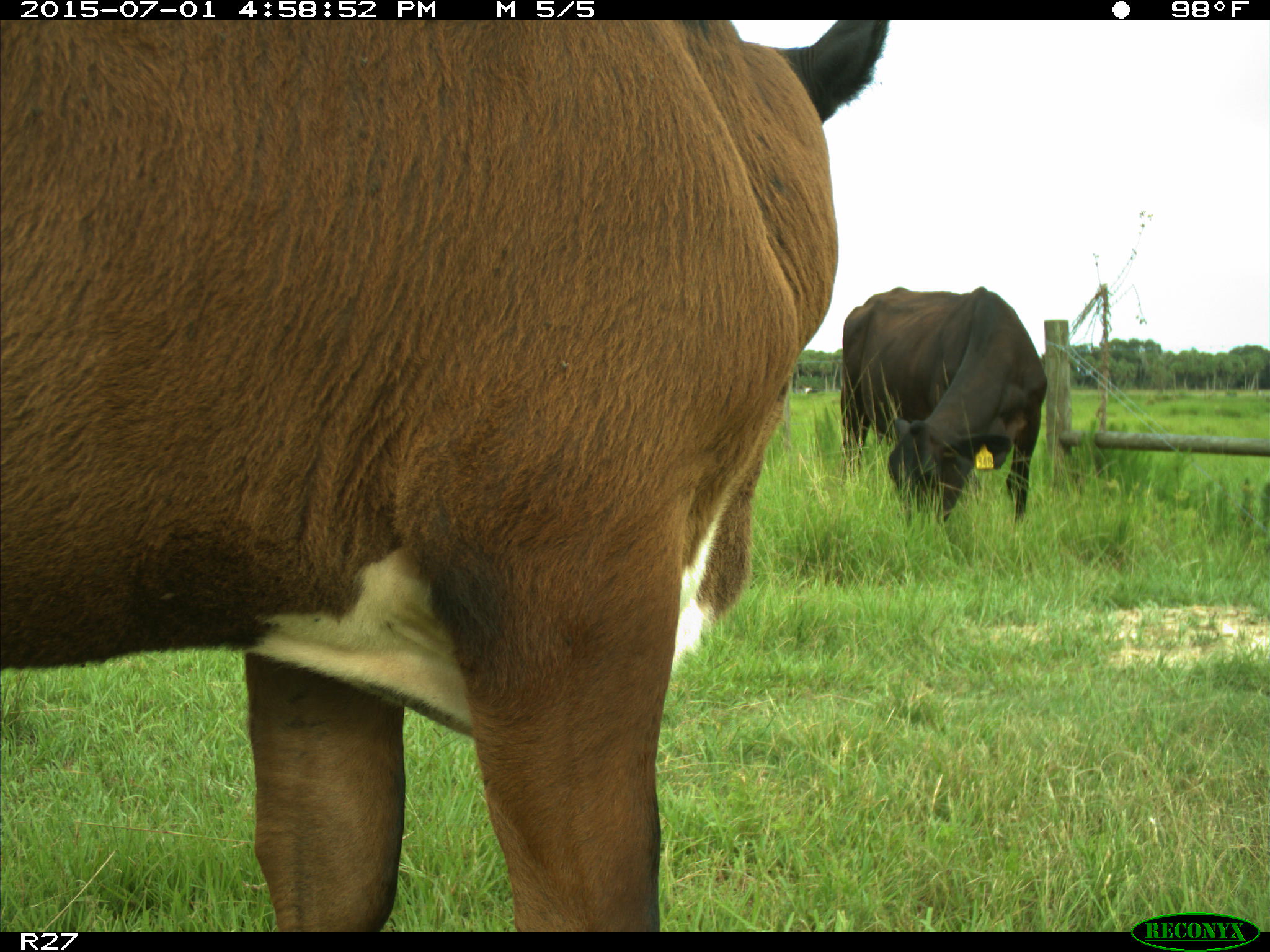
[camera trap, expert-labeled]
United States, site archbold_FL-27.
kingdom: Animalia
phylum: Chordata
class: Mammalia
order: Artiodactyla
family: Bovidae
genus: Bos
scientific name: Bos taurus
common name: domestic cow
Bos taurus (domestic cow).